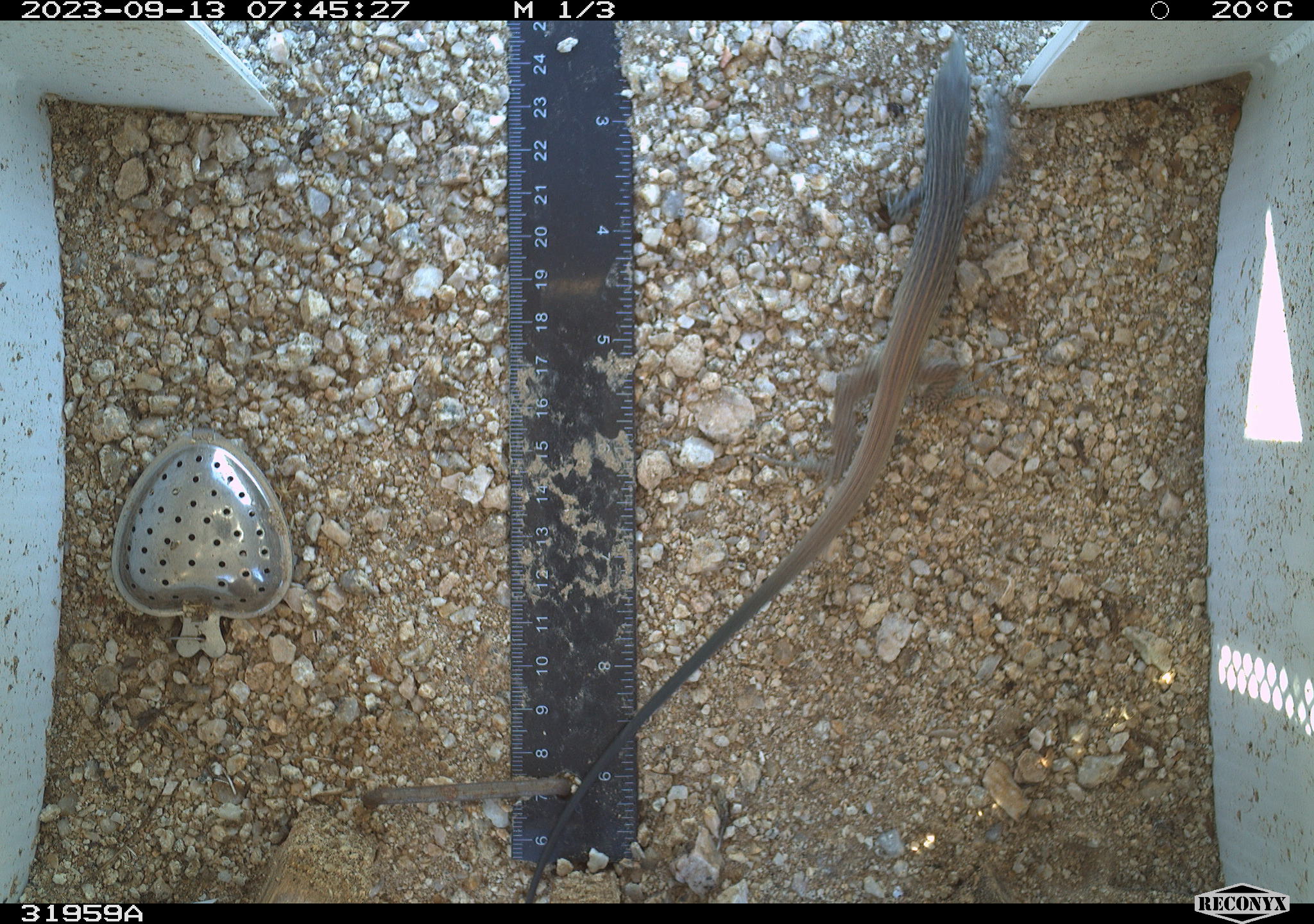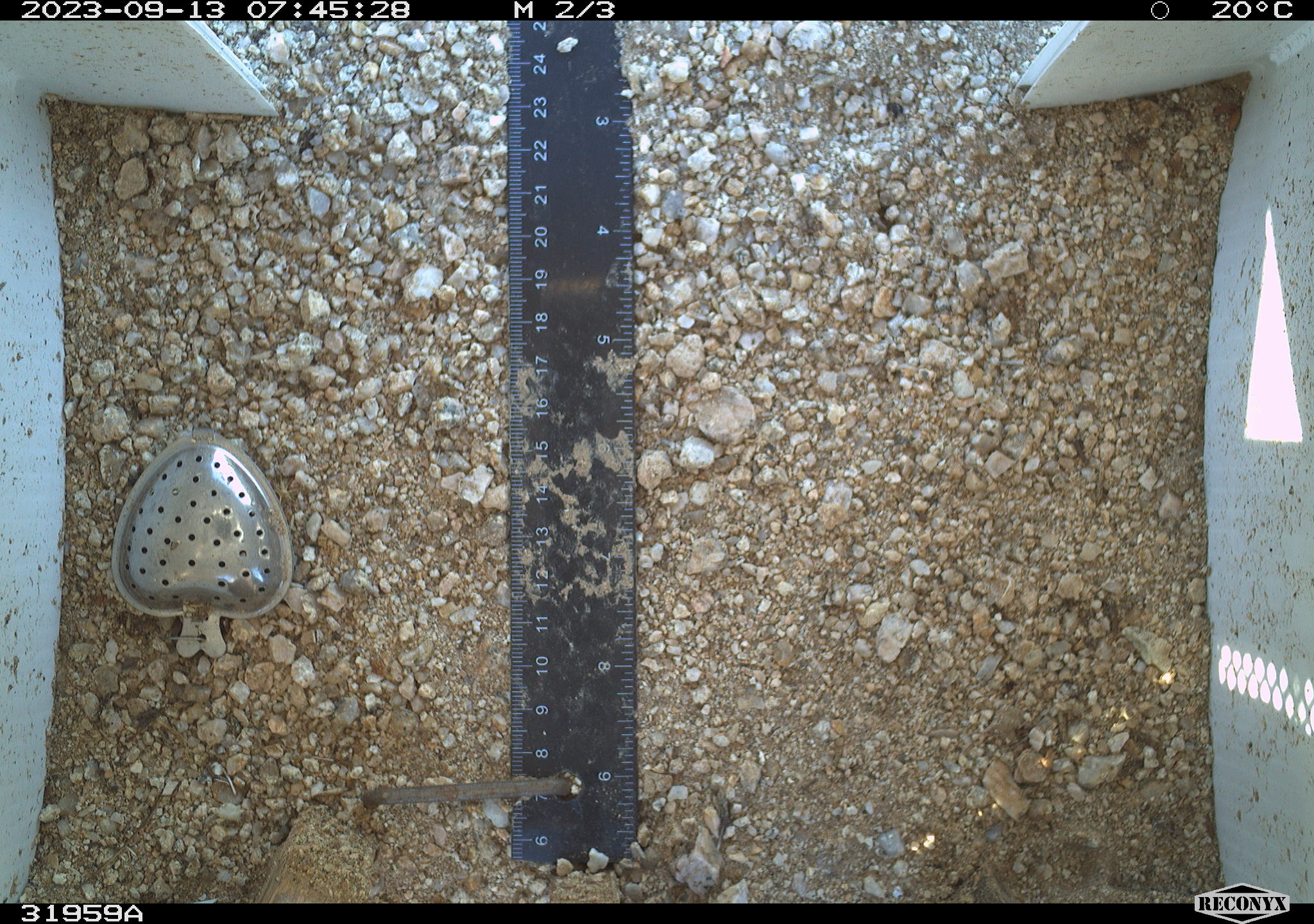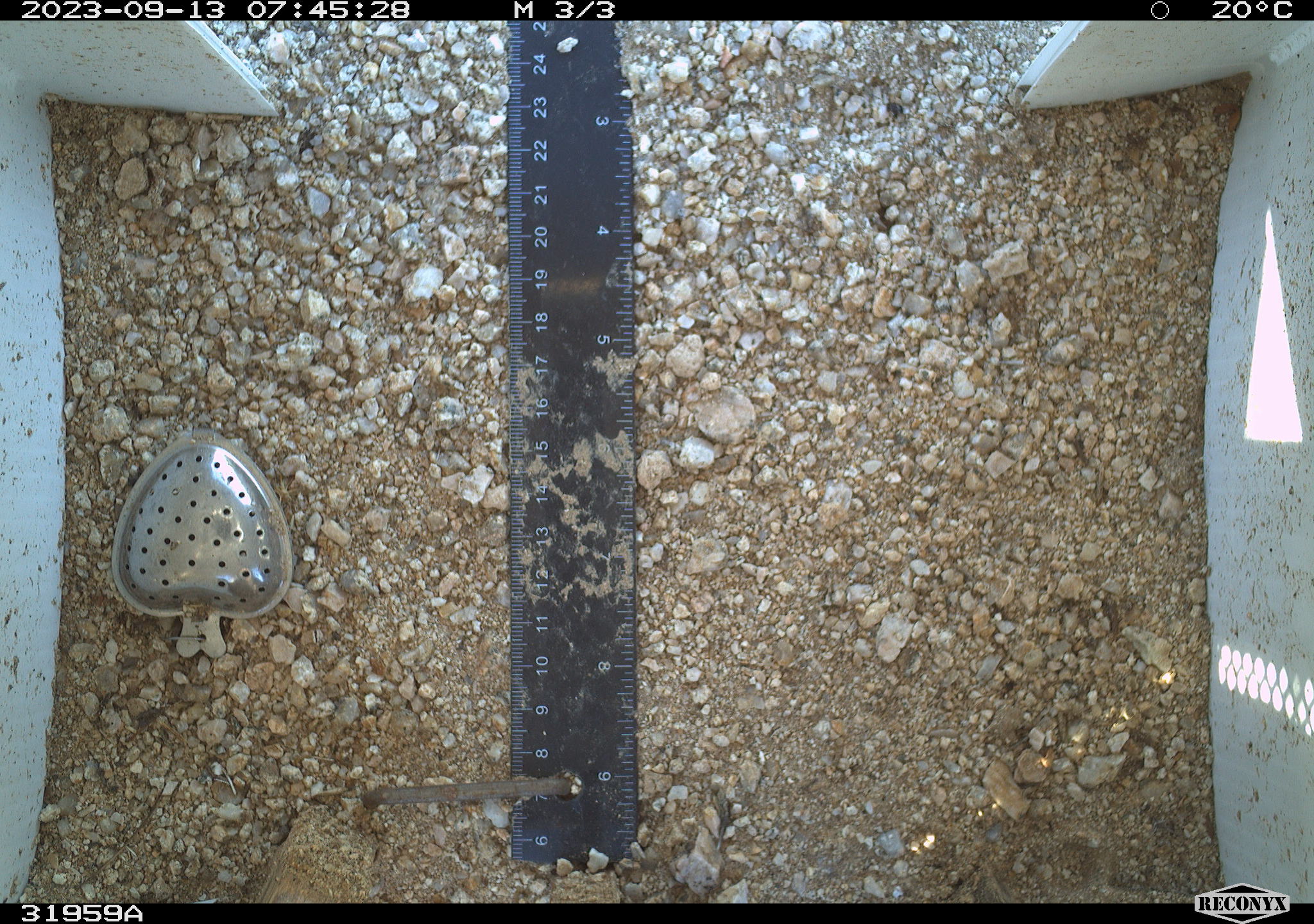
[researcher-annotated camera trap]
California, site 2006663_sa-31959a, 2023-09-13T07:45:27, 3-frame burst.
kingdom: Animalia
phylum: Chordata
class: Reptilia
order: Squamata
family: Teiidae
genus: Aspidoscelis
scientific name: Aspidoscelis tigris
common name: western whiptail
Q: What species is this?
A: Western whiptail (Aspidoscelis tigris).